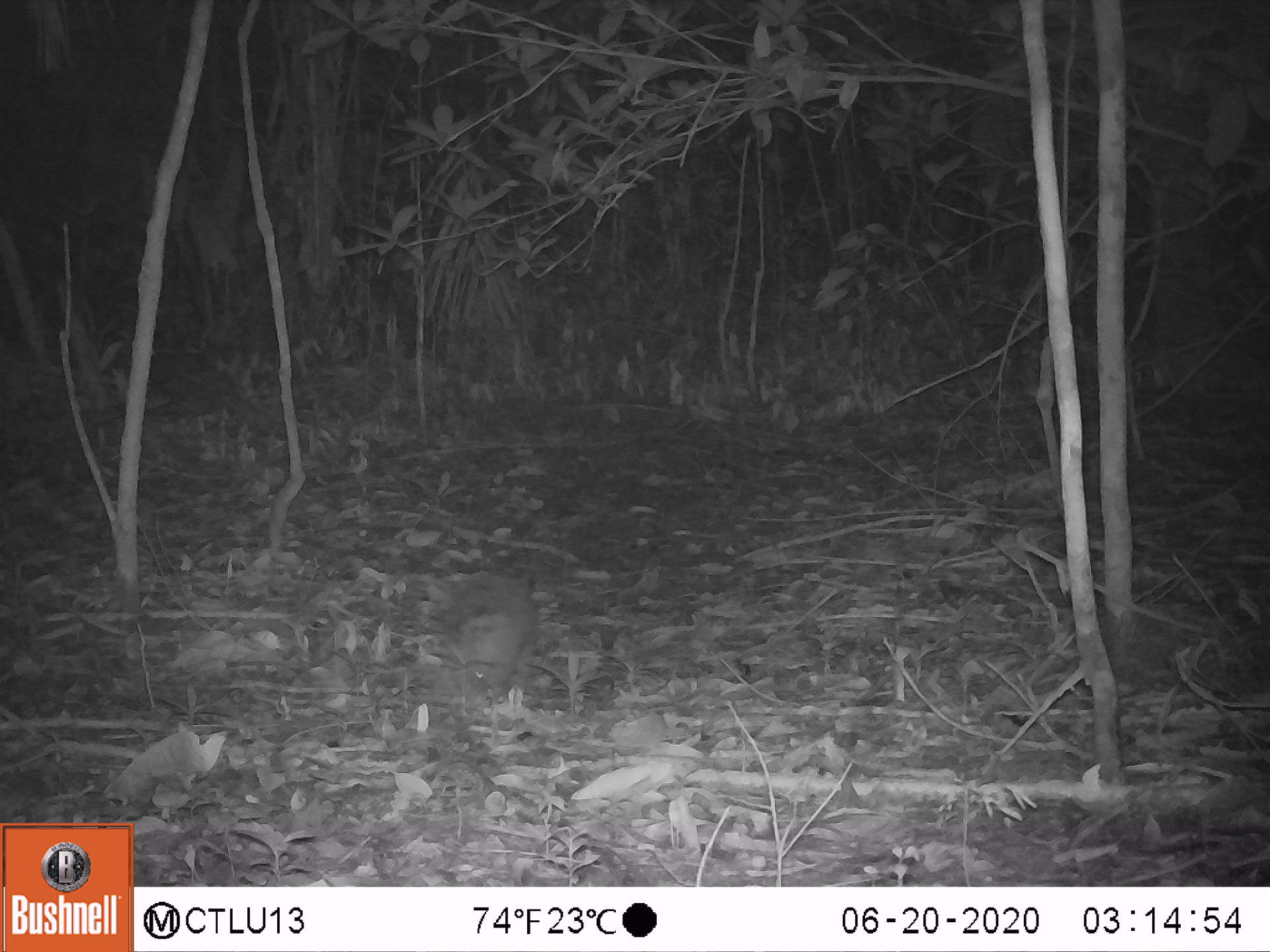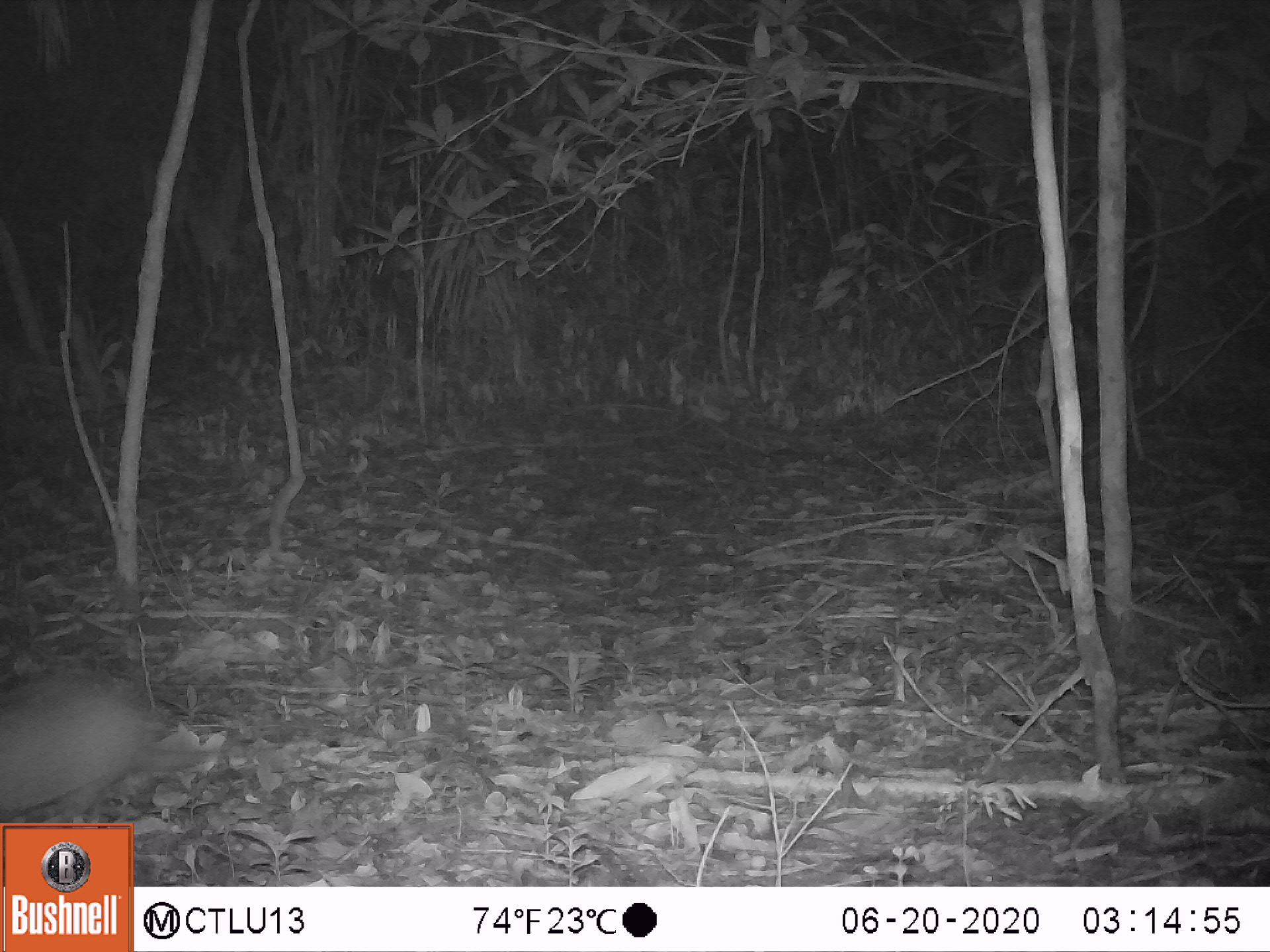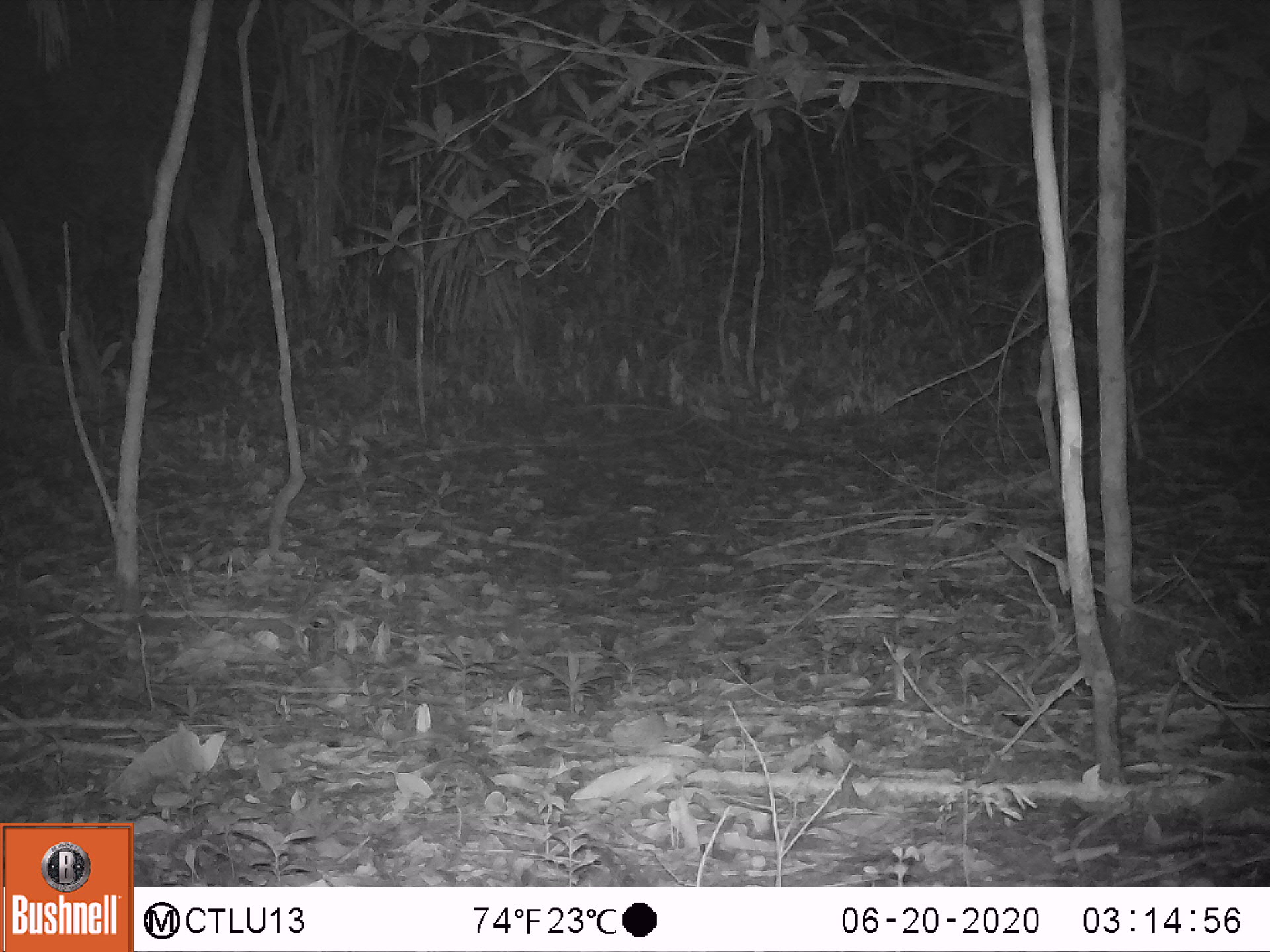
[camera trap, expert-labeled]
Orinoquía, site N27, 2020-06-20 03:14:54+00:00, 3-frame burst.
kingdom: Animalia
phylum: Chordata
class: Mammalia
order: Cingulata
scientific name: Cingulata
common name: armadillo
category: unknown armadillo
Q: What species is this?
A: Unknown armadillo (armadillo) (Cingulata).